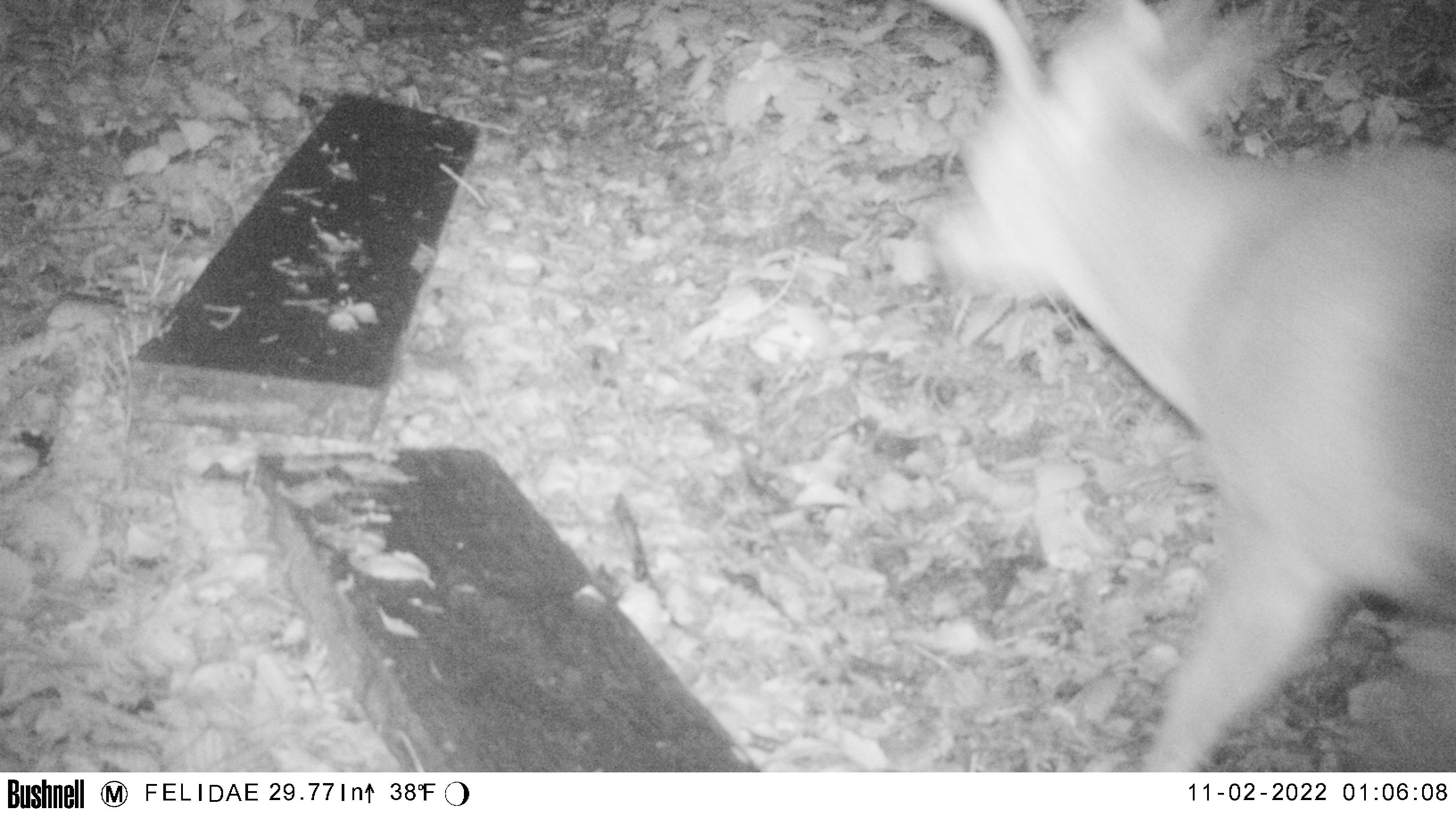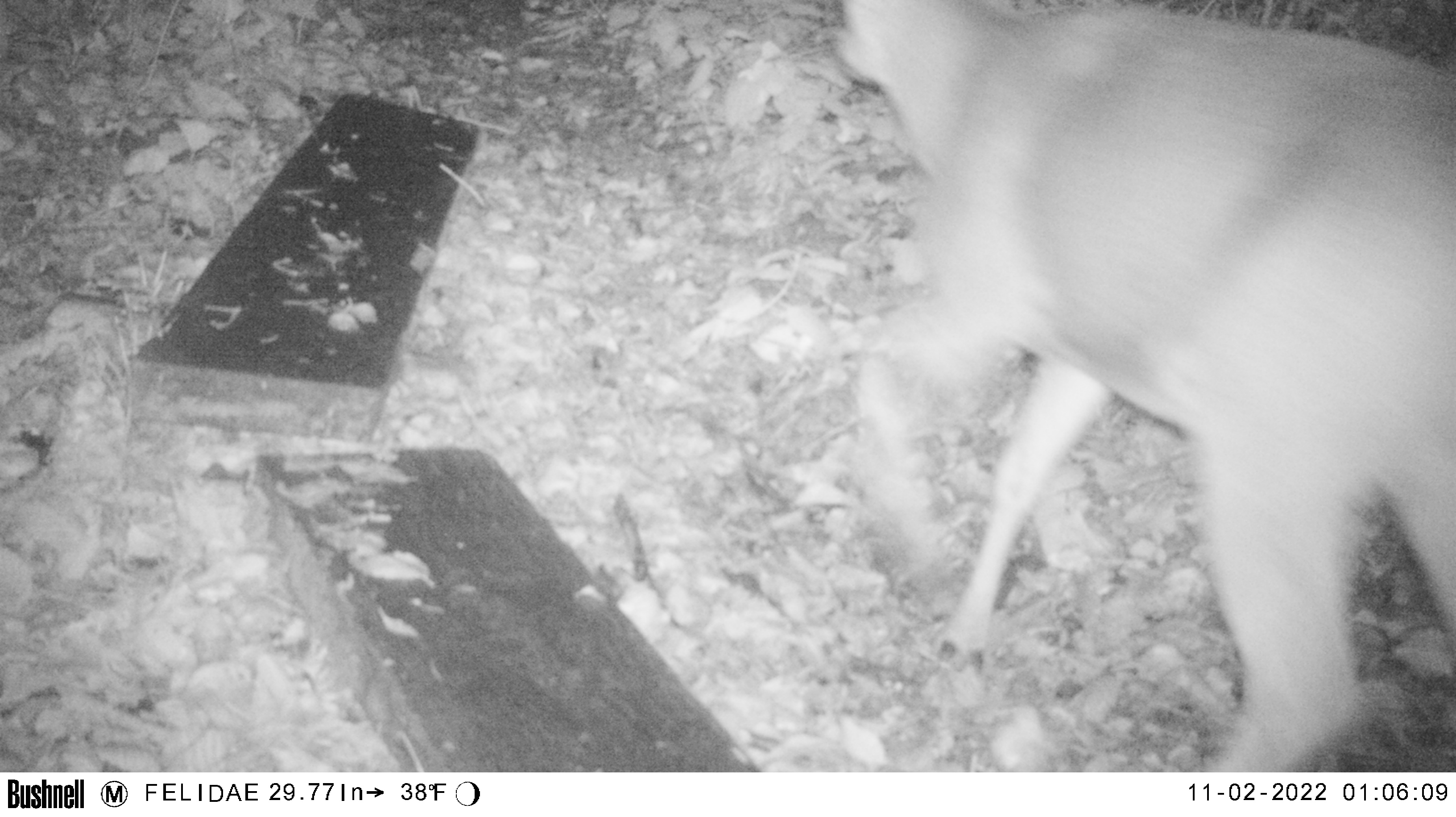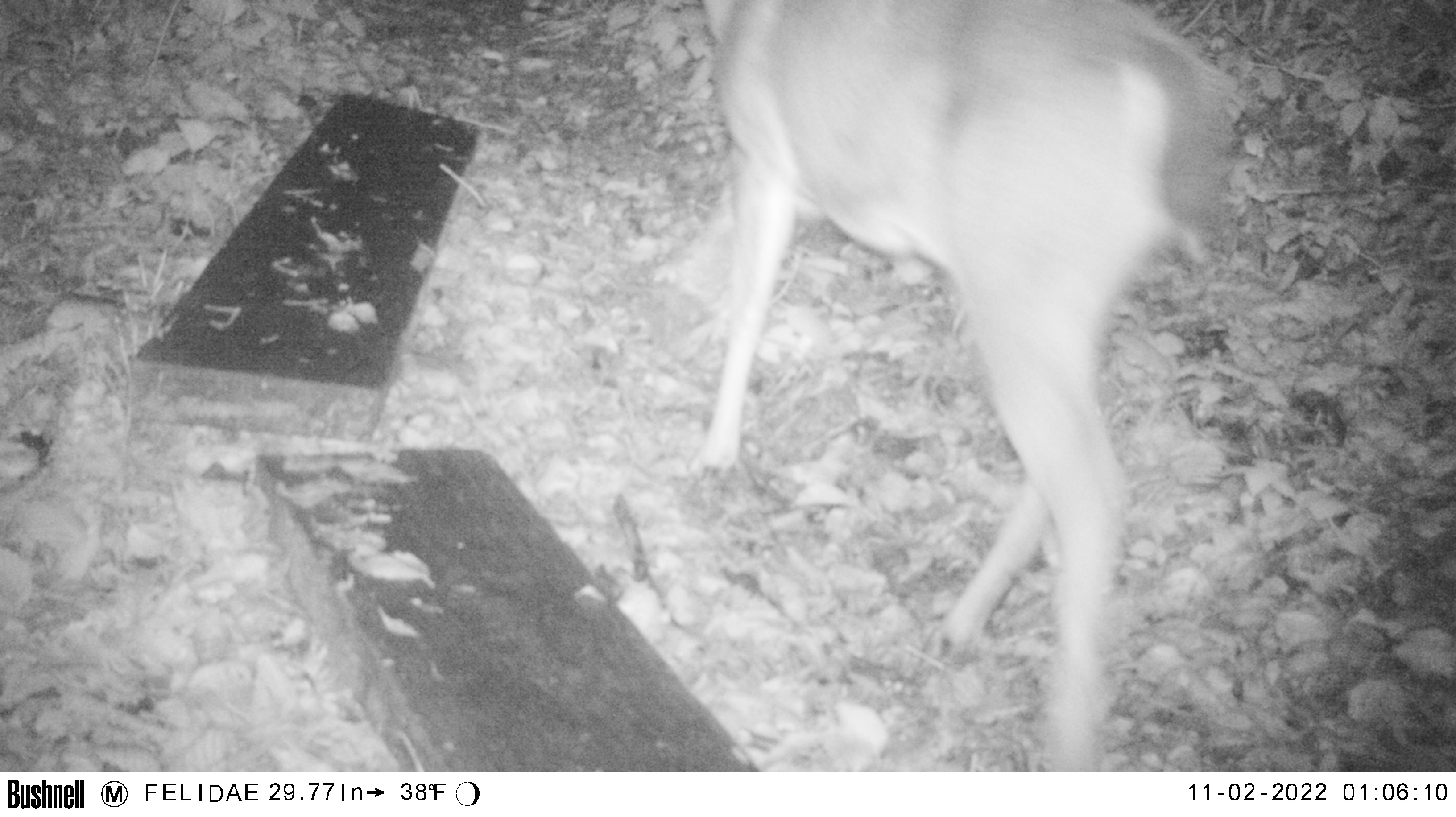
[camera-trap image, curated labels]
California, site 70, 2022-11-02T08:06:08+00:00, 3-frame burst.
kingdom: Animalia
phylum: Chordata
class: Mammalia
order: Artiodactyla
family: Cervidae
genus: Odocoileus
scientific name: Odocoileus hemionus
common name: mule deer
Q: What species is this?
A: Mule deer (Odocoileus hemionus).